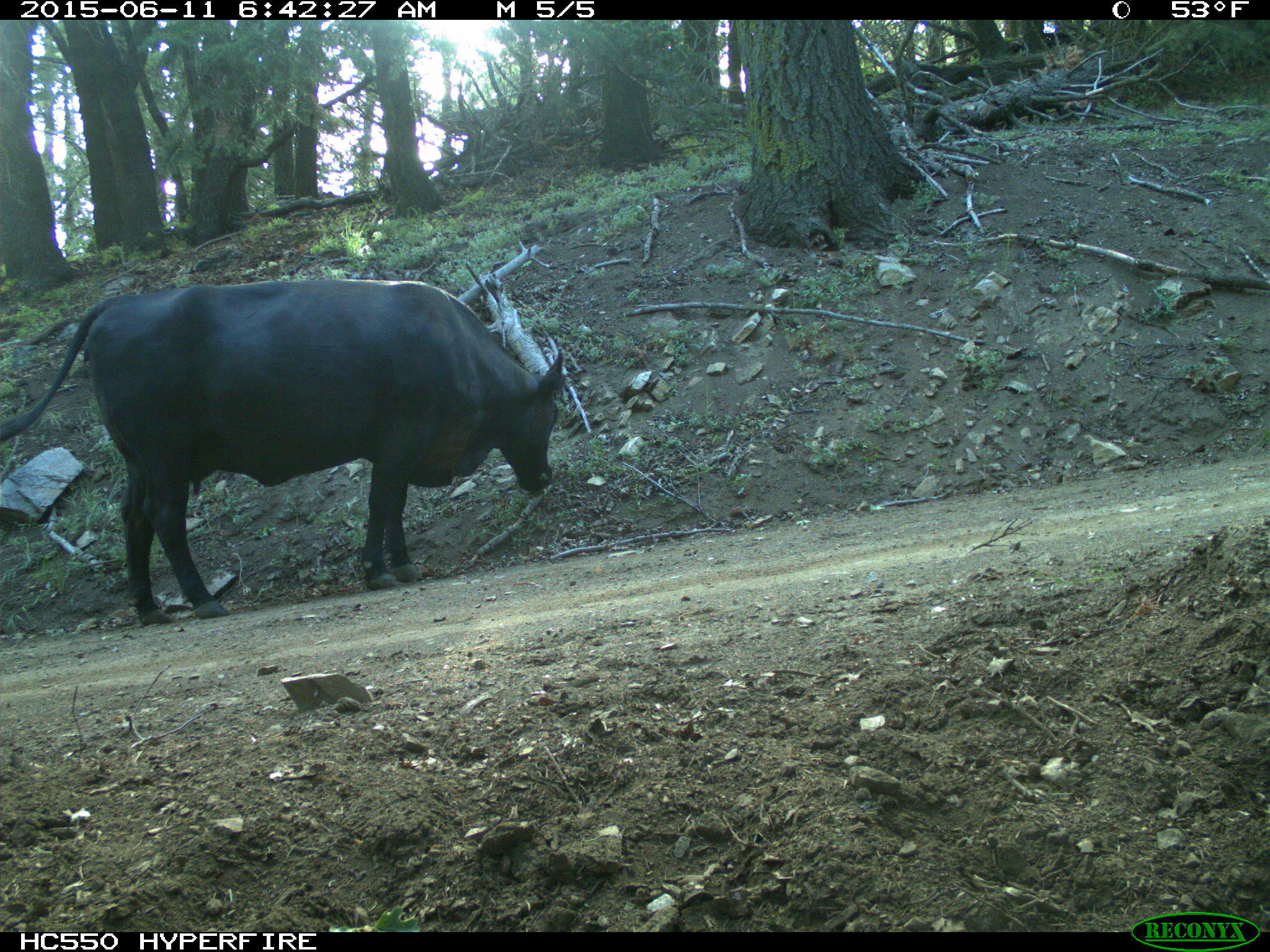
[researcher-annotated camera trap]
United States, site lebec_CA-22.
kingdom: Animalia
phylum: Chordata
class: Mammalia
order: Artiodactyla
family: Bovidae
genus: Bos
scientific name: Bos taurus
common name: domestic cow